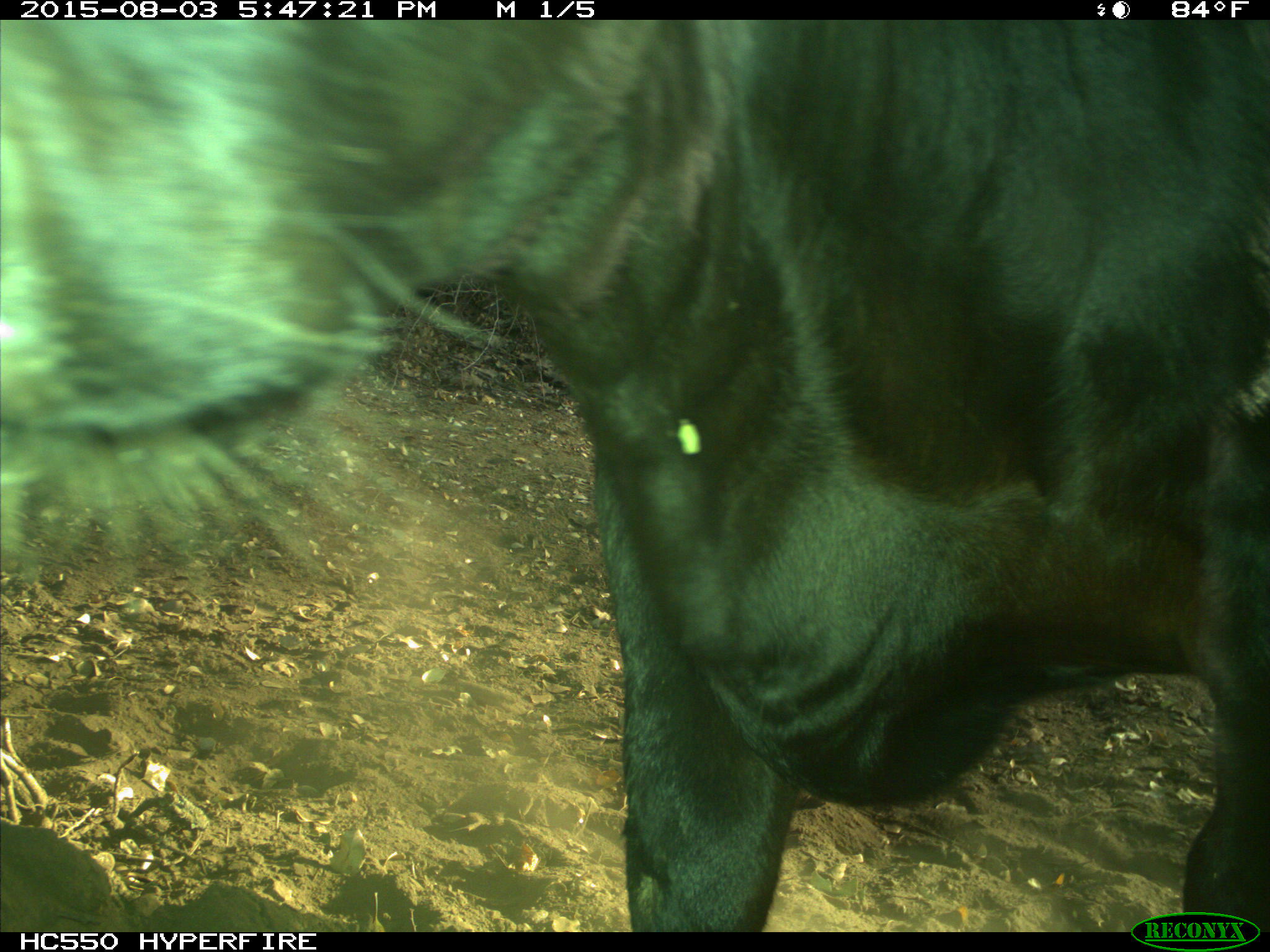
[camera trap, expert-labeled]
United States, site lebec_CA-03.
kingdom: Animalia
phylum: Chordata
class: Mammalia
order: Artiodactyla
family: Bovidae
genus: Bos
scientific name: Bos taurus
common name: domestic cow